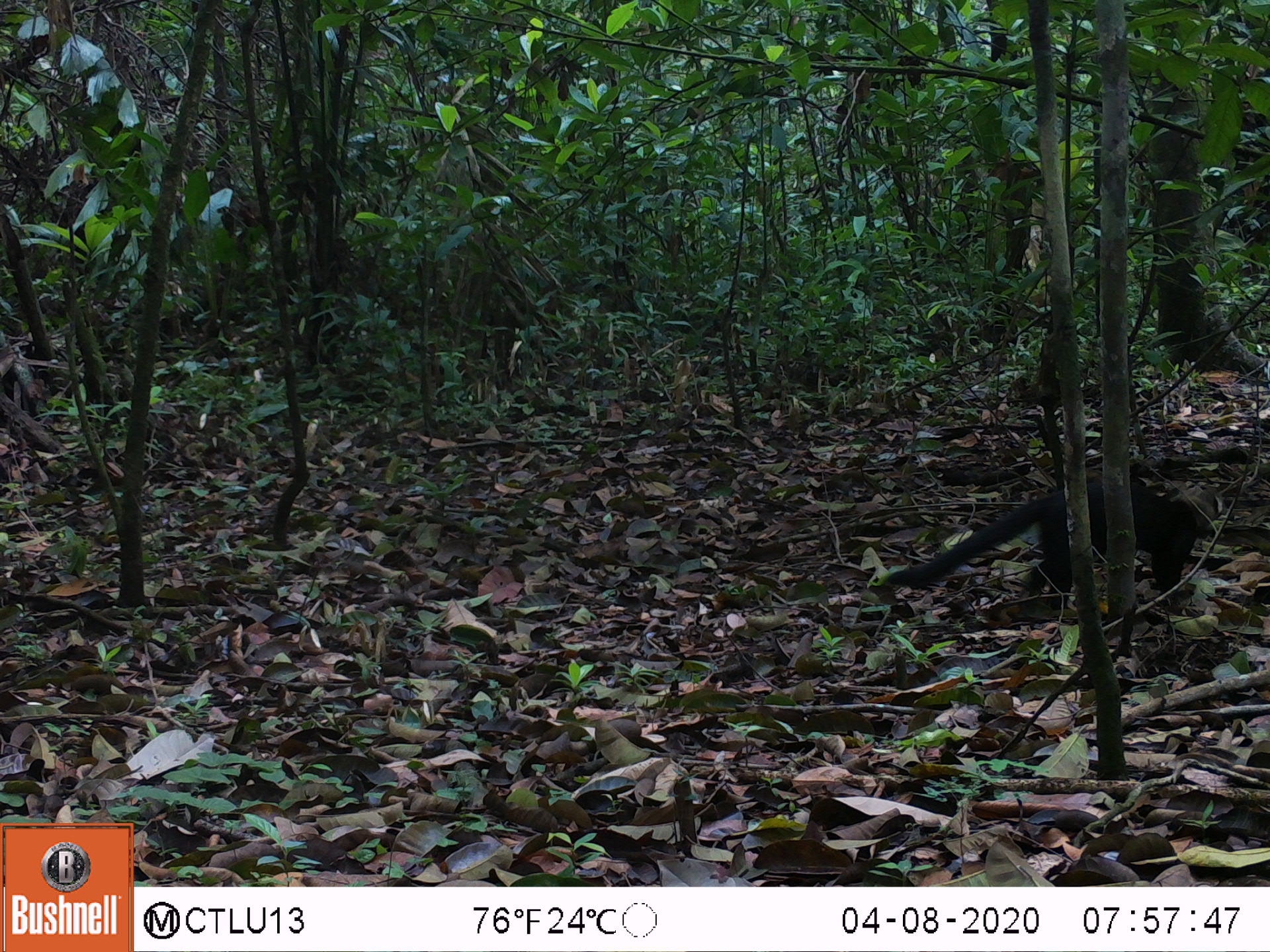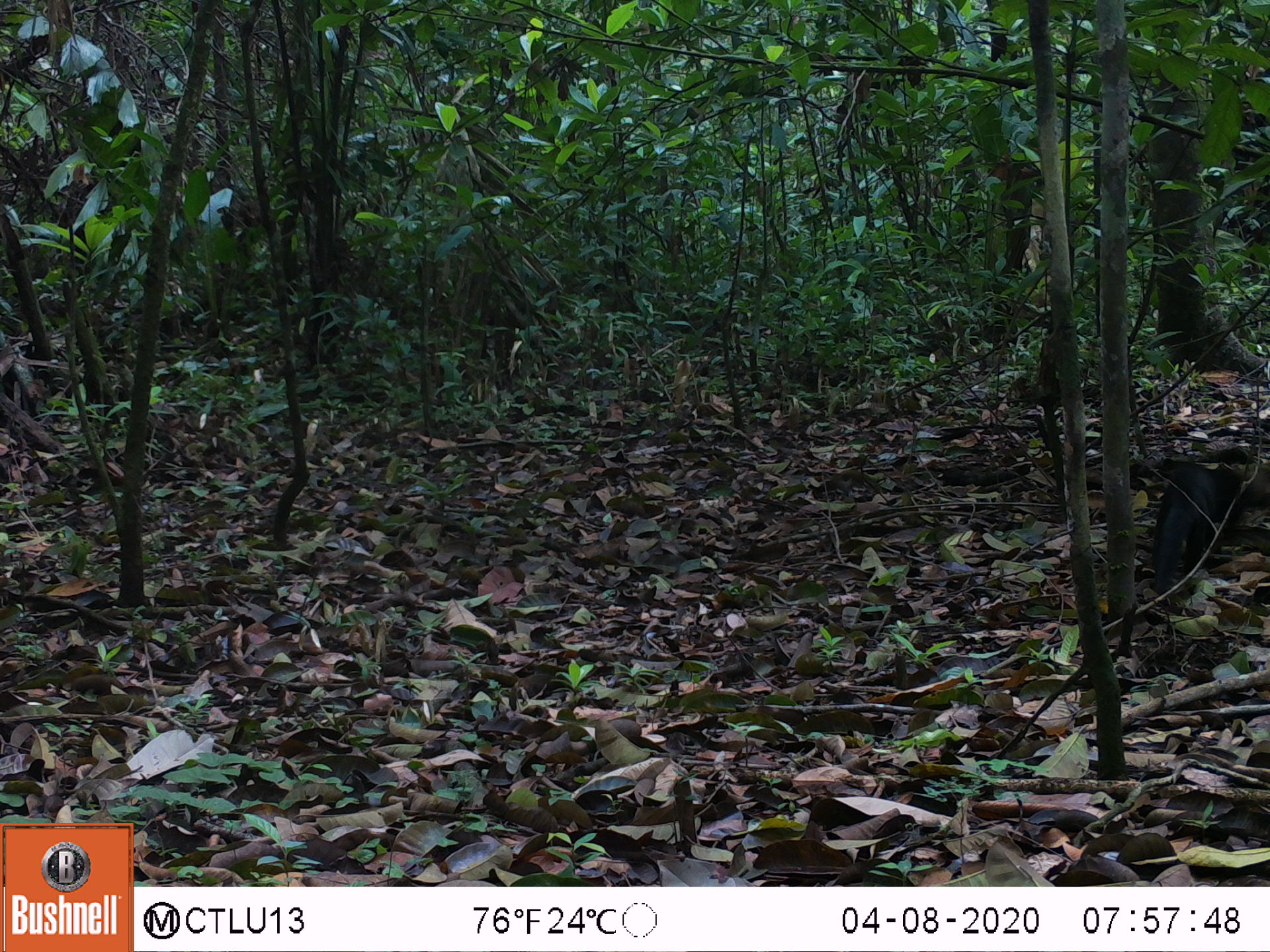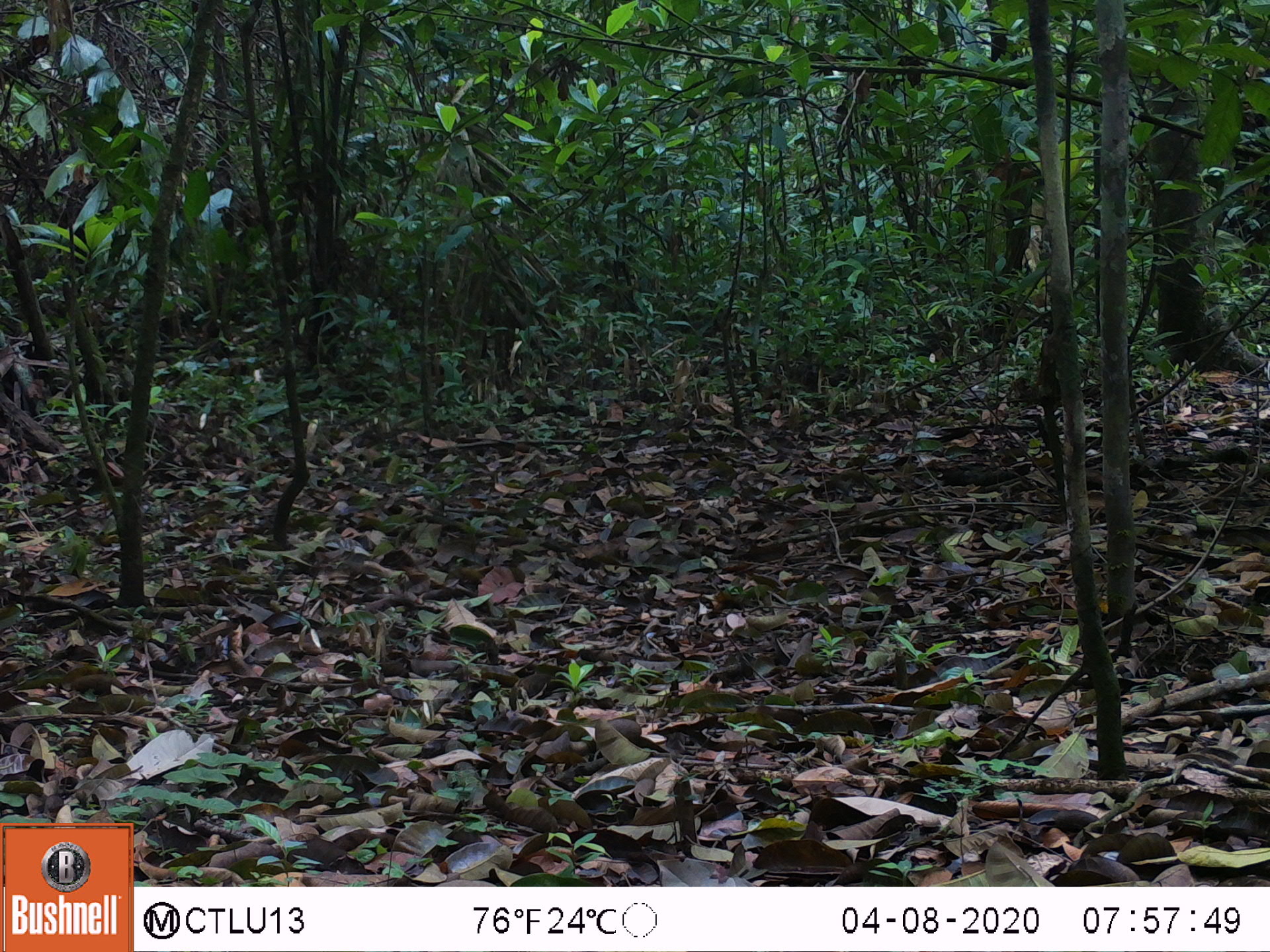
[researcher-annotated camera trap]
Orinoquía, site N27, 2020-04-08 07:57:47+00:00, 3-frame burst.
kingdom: Animalia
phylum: Chordata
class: Mammalia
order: Carnivora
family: Mustelidae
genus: Eira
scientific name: Eira barbara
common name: tayra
Tayra (Eira barbara).